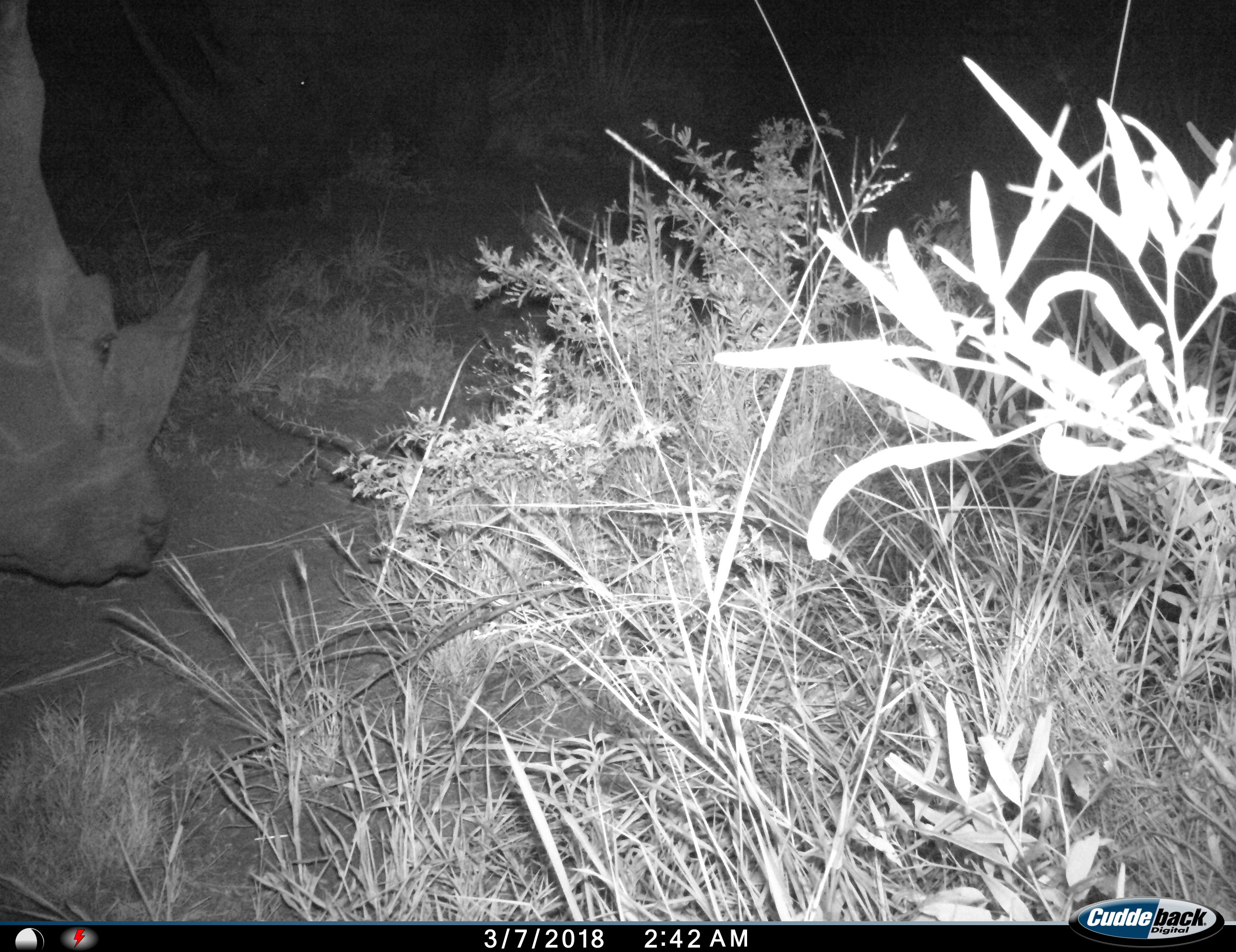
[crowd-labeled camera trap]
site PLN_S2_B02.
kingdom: Animalia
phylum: Chordata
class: Mammalia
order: Perissodactyla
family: Rhinocerotidae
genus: Ceratotherium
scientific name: Ceratotherium simum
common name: white rhinoceros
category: rhinoceroswhite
Rhinoceroswhite (white rhinoceros) (Ceratotherium simum), count 1. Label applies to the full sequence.